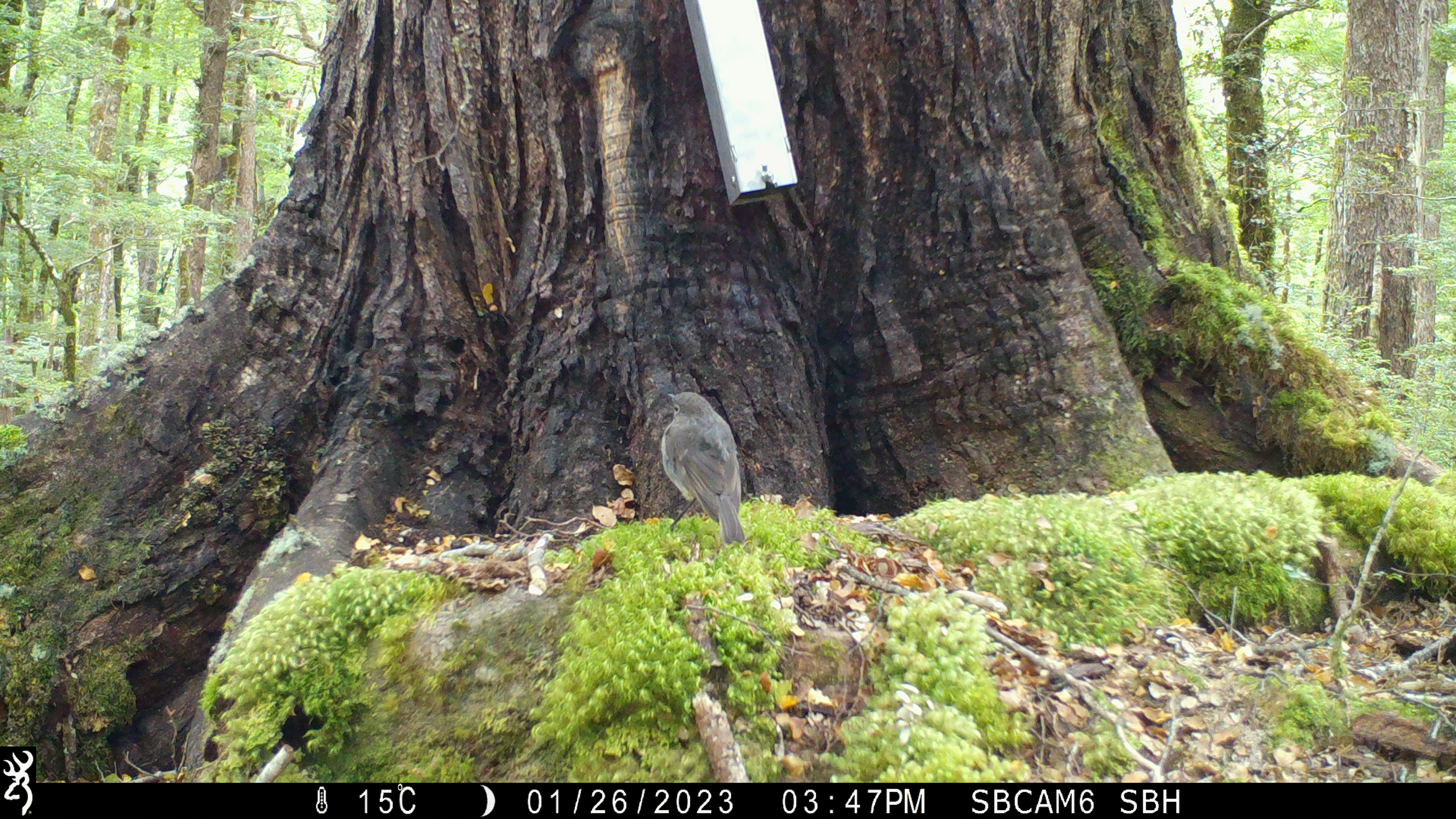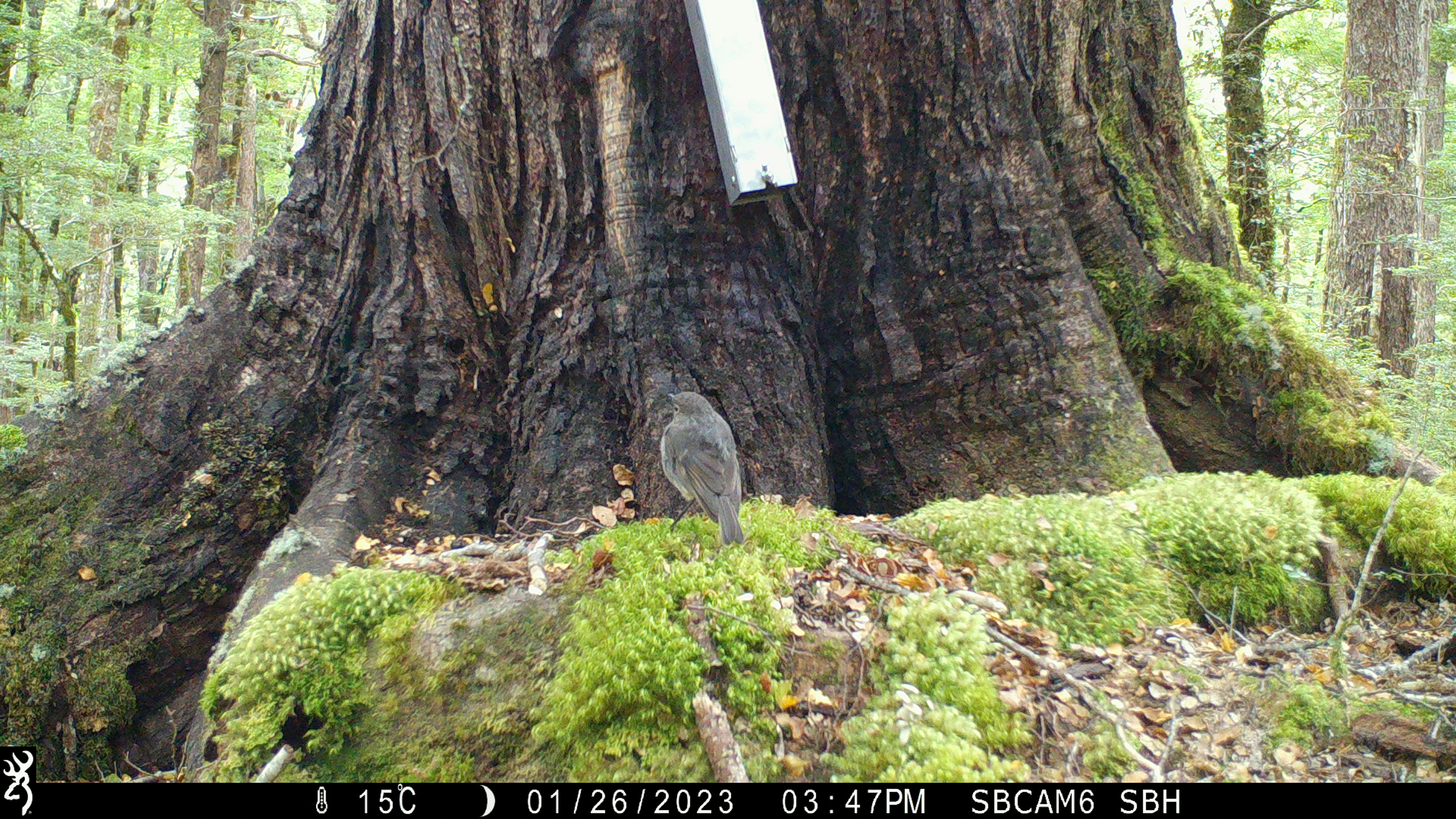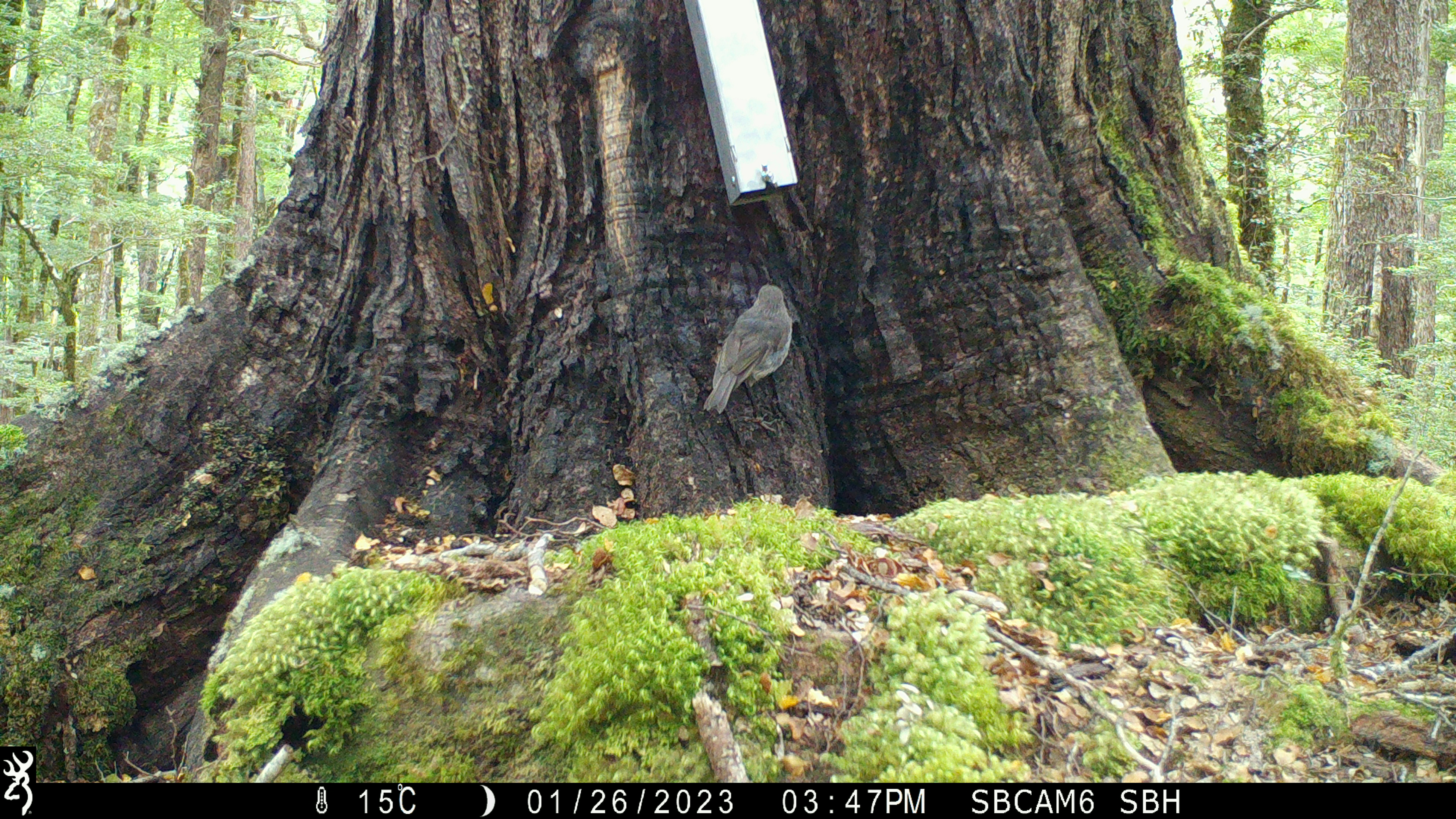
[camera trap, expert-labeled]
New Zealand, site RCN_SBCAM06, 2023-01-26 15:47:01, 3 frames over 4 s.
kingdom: Animalia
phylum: Chordata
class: Aves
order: Passeriformes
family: Petroicidae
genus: Petroica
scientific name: Petroica australis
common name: new zealand robin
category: robin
Robin (new zealand robin) (Petroica australis).